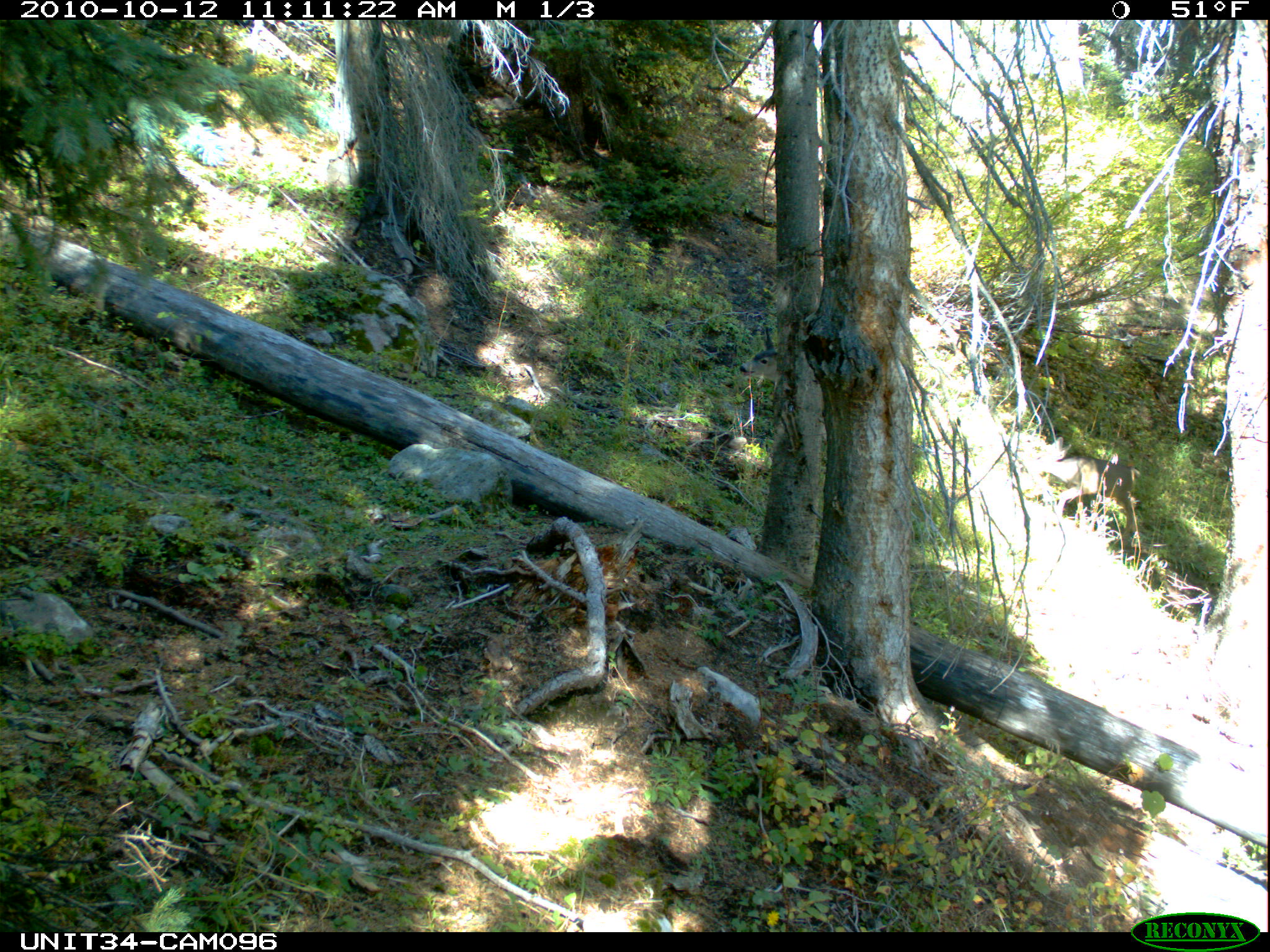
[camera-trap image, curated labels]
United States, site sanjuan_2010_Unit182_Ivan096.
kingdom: Animalia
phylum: Chordata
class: Mammalia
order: Artiodactyla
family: Cervidae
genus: Odocoileus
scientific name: Odocoileus hemionus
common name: mule deer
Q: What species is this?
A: Odocoileus hemionus (mule deer).